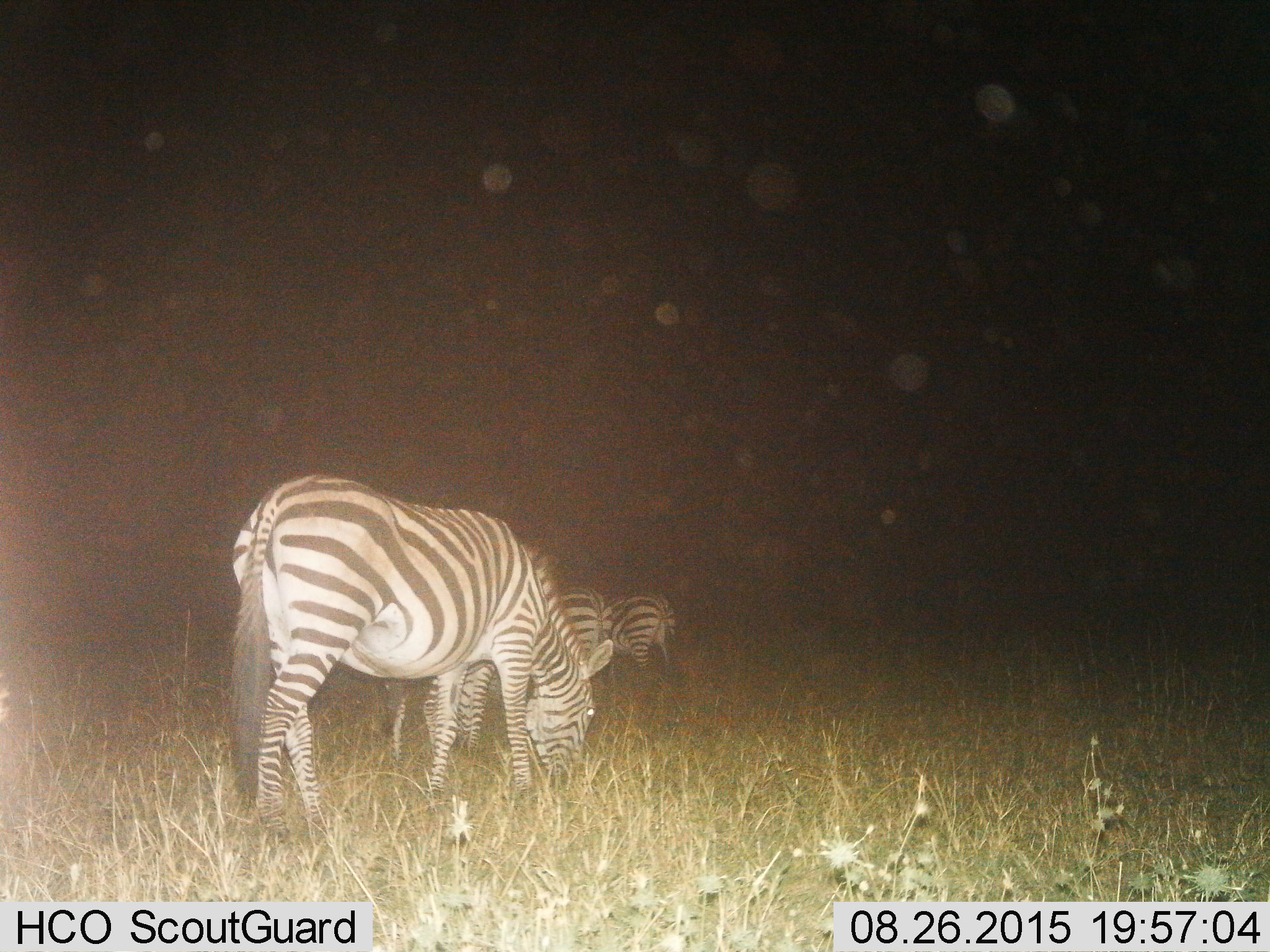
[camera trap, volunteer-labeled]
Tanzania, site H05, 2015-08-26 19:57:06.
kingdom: Animalia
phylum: Chordata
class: Mammalia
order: Perissodactyla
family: Equidae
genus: Equus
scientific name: Equus quagga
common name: plains zebra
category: zebra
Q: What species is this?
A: Zebra (plains zebra) (Equus quagga).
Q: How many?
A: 3.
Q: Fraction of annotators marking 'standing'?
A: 30%.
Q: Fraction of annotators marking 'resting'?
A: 0%.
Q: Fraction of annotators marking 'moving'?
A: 10%.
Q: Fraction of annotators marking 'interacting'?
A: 0%.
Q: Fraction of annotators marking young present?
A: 0%.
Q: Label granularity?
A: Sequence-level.